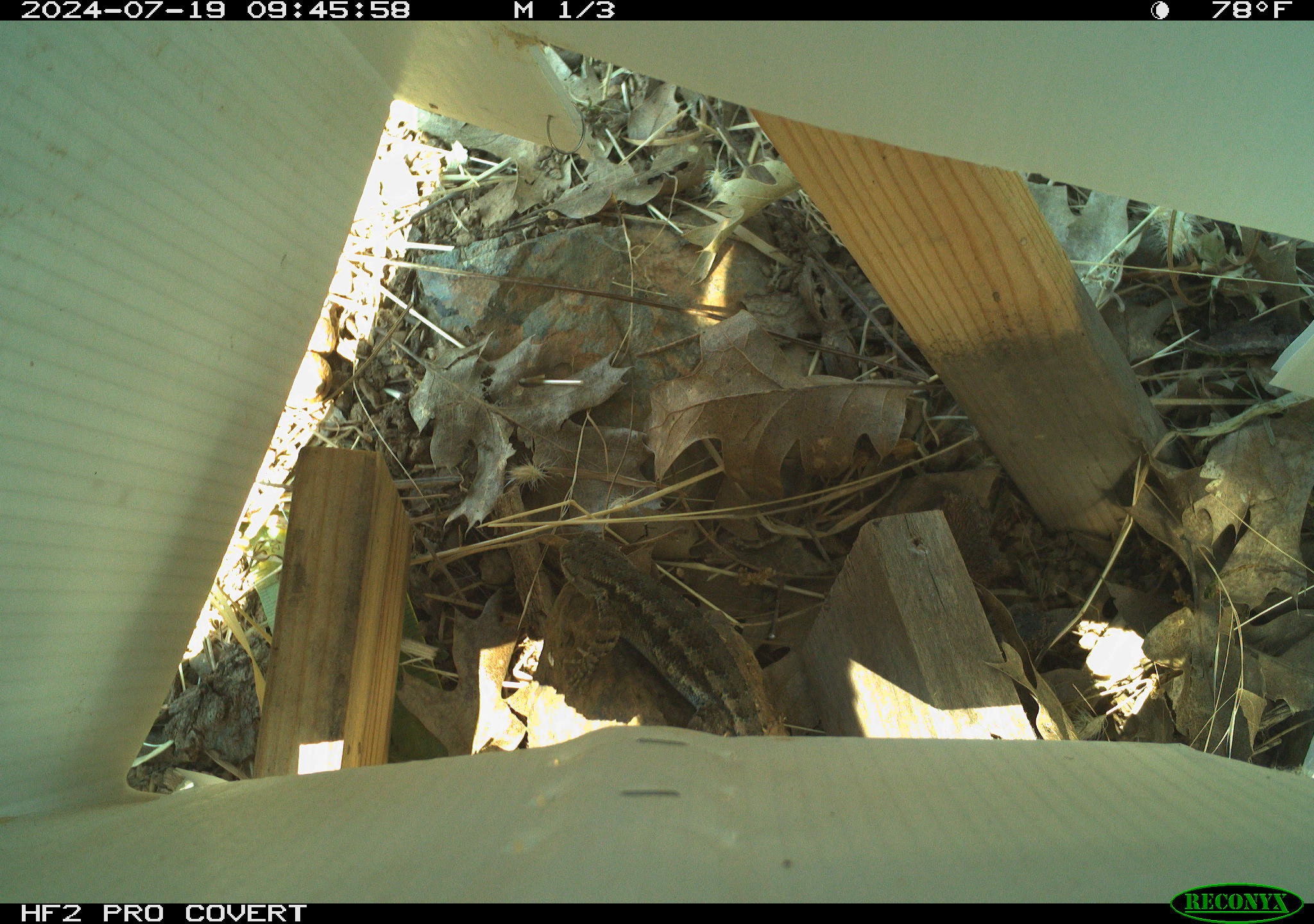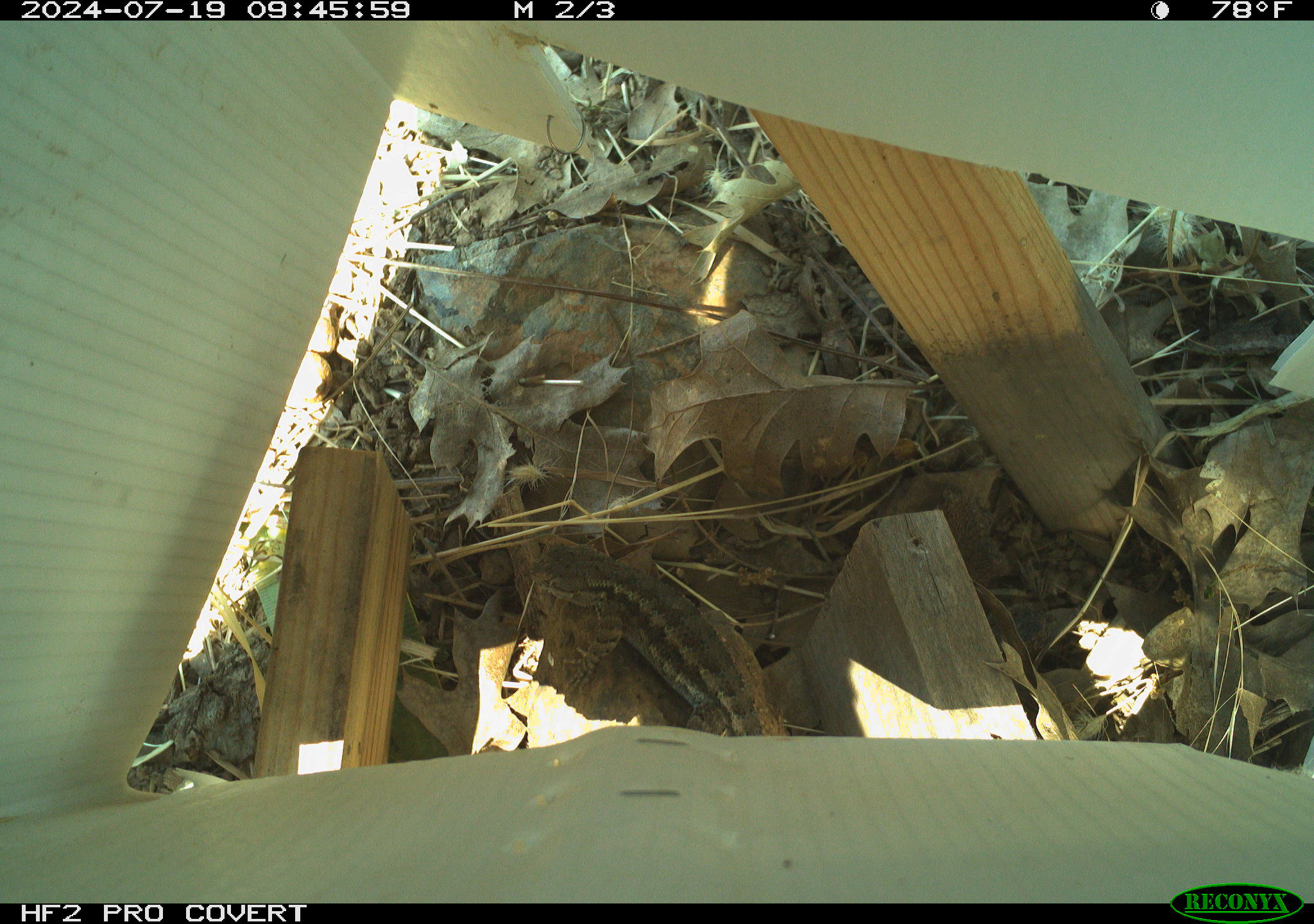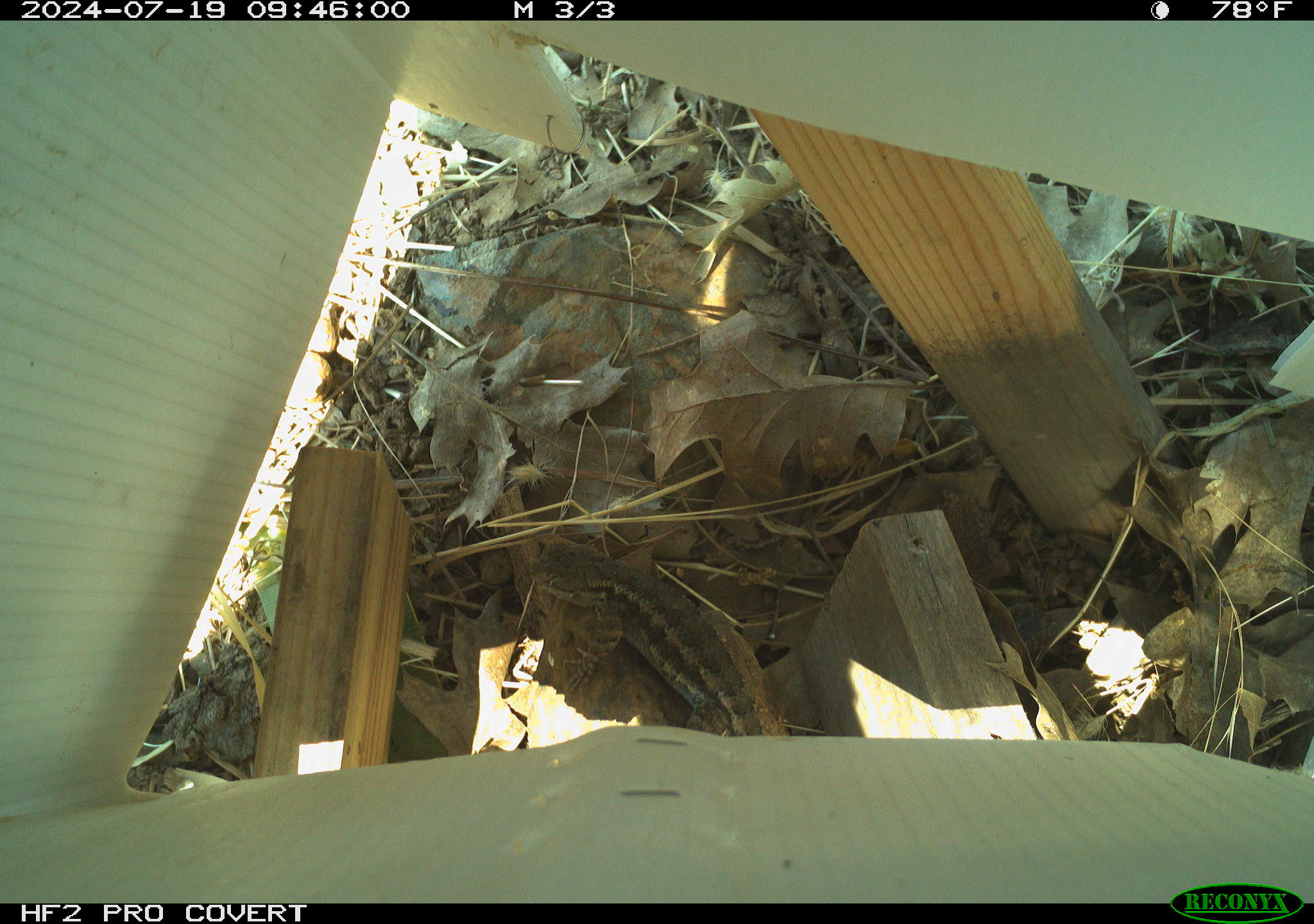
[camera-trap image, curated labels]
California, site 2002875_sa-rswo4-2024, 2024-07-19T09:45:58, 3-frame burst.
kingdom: Animalia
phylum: Chordata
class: Reptilia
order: Squamata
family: Phrynosomatidae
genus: Sceloporus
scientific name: Sceloporus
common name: spiny lizards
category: sceloporus species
Sceloporus species (spiny lizards) (Sceloporus).